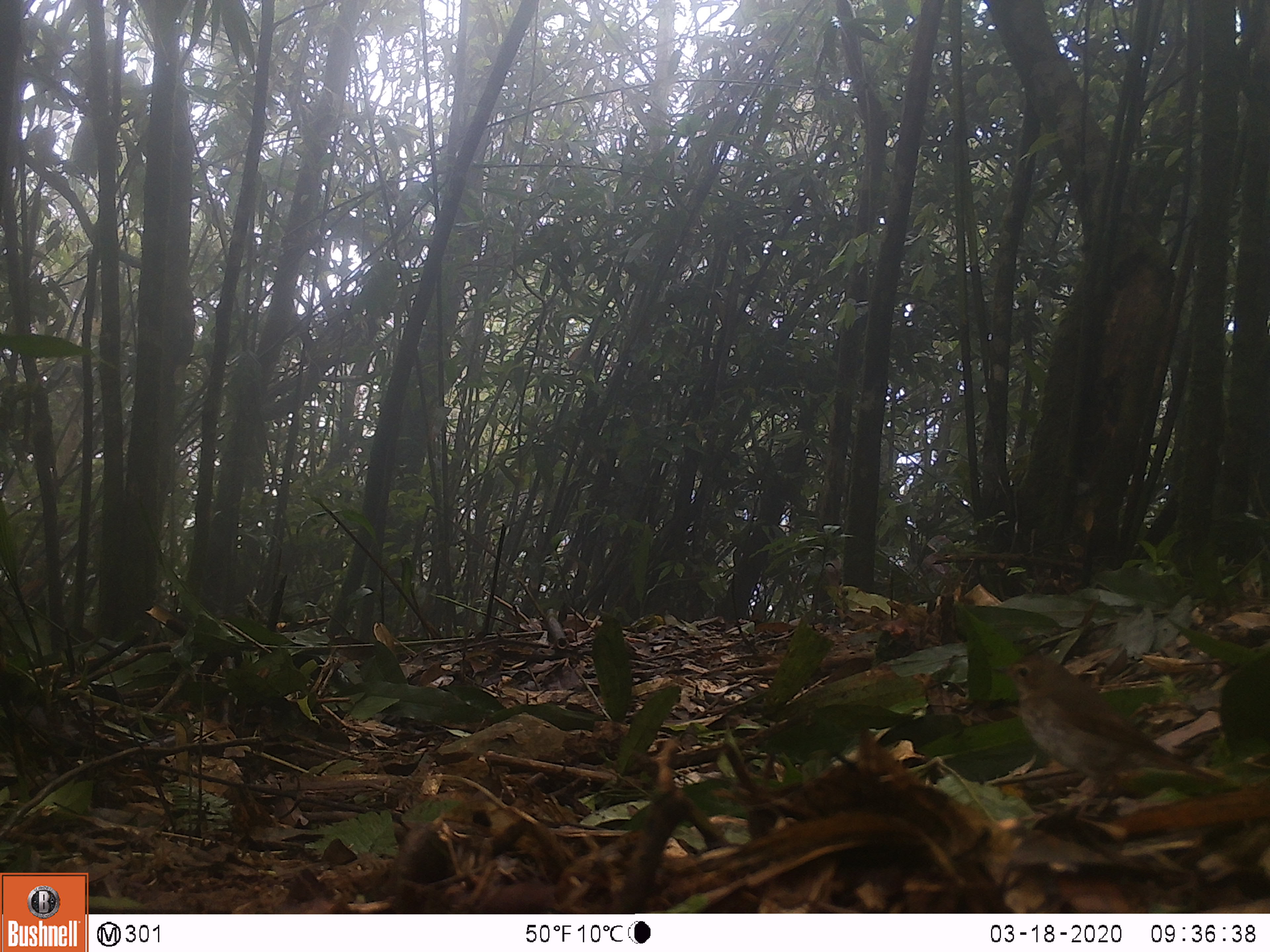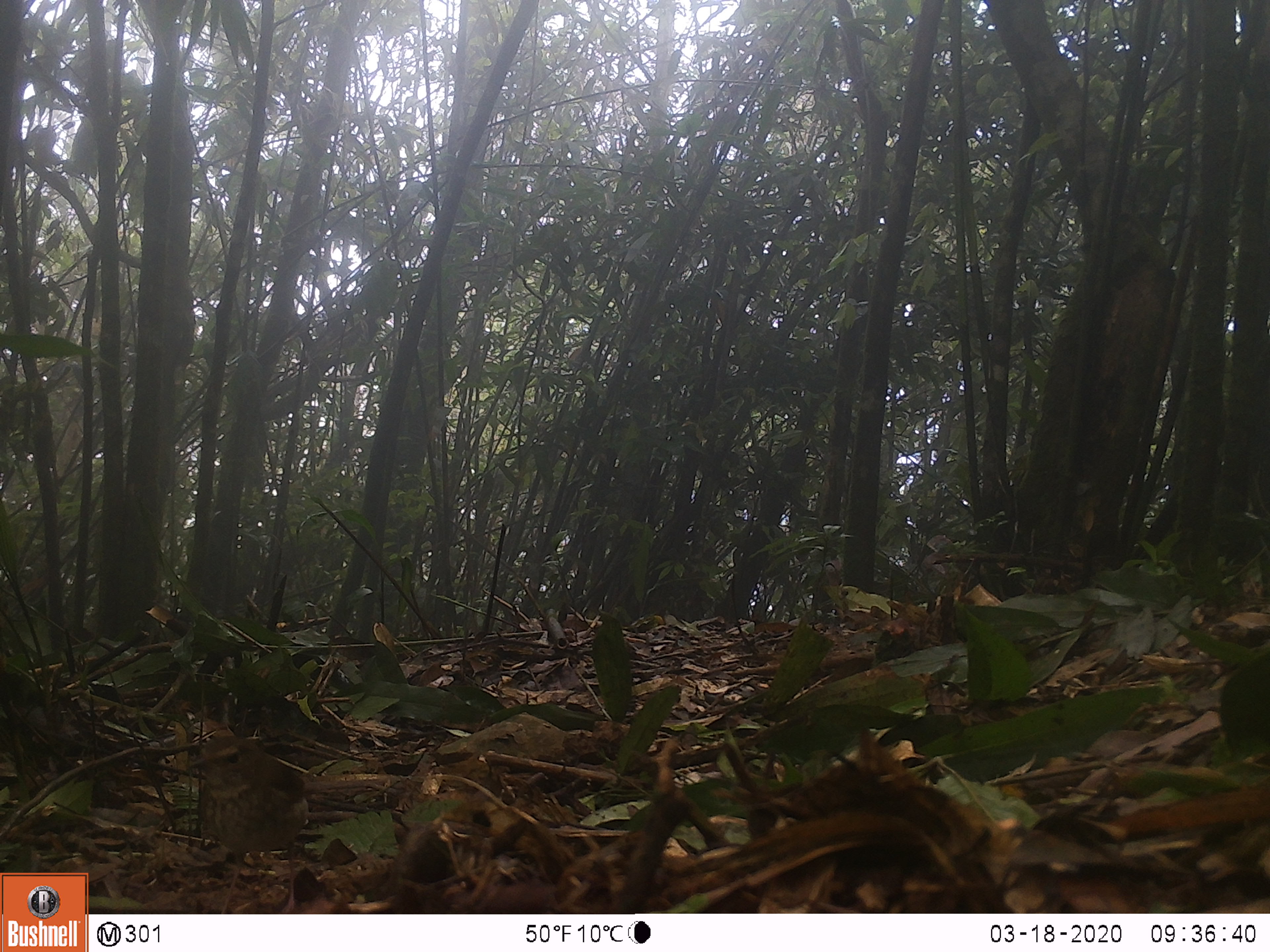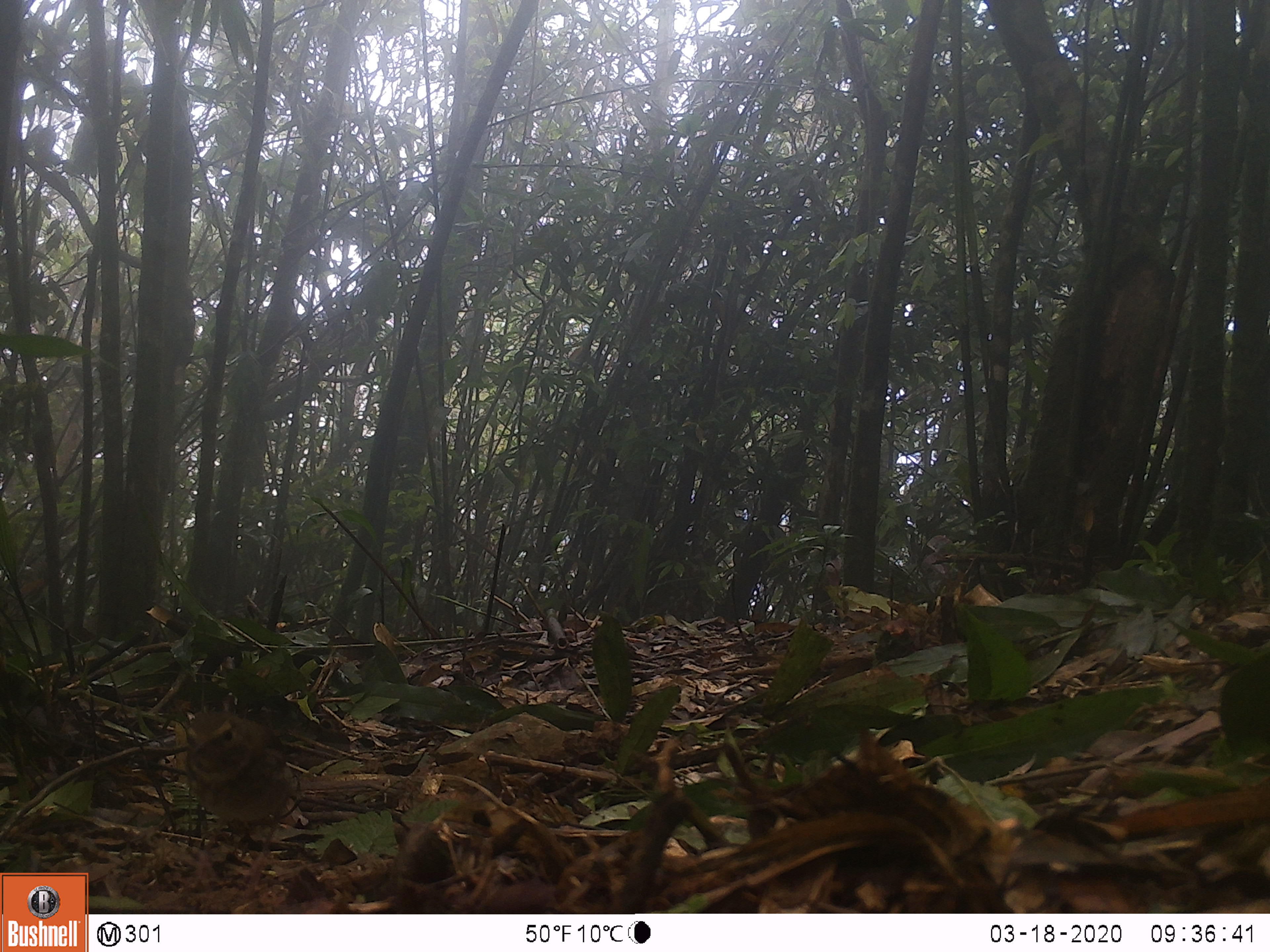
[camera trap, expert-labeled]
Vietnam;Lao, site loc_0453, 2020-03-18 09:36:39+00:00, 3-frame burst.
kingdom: Animalia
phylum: Chordata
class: Aves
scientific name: Aves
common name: bird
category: unidentified bird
Unidentified bird (bird) (Aves). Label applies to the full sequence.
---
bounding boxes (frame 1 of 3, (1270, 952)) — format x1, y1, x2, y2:
unidentified bird: 991, 654, 1226, 828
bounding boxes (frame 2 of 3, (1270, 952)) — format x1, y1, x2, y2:
unidentified bird: 188, 734, 310, 914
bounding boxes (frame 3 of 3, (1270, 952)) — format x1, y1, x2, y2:
unidentified bird: 181, 710, 299, 899